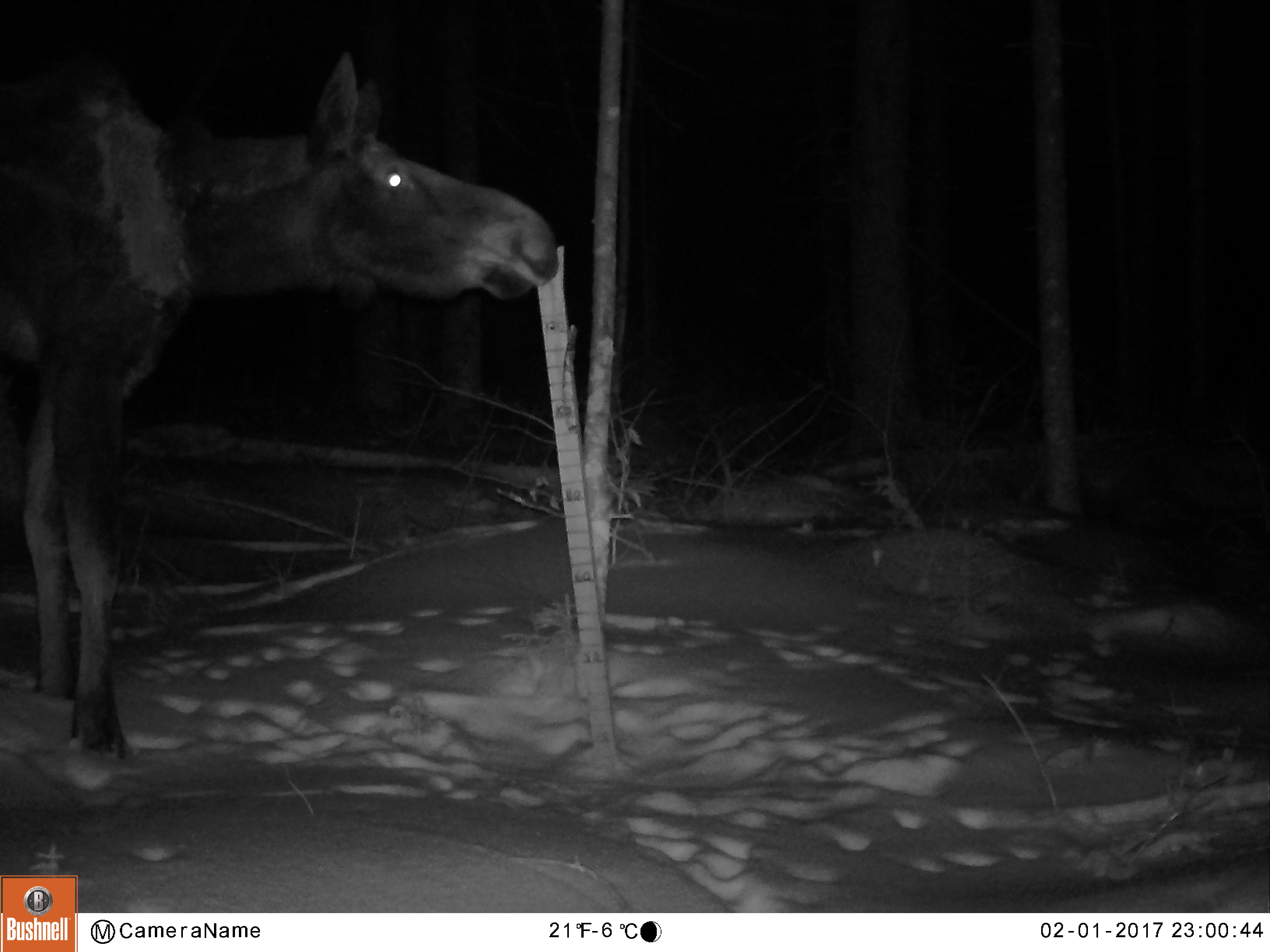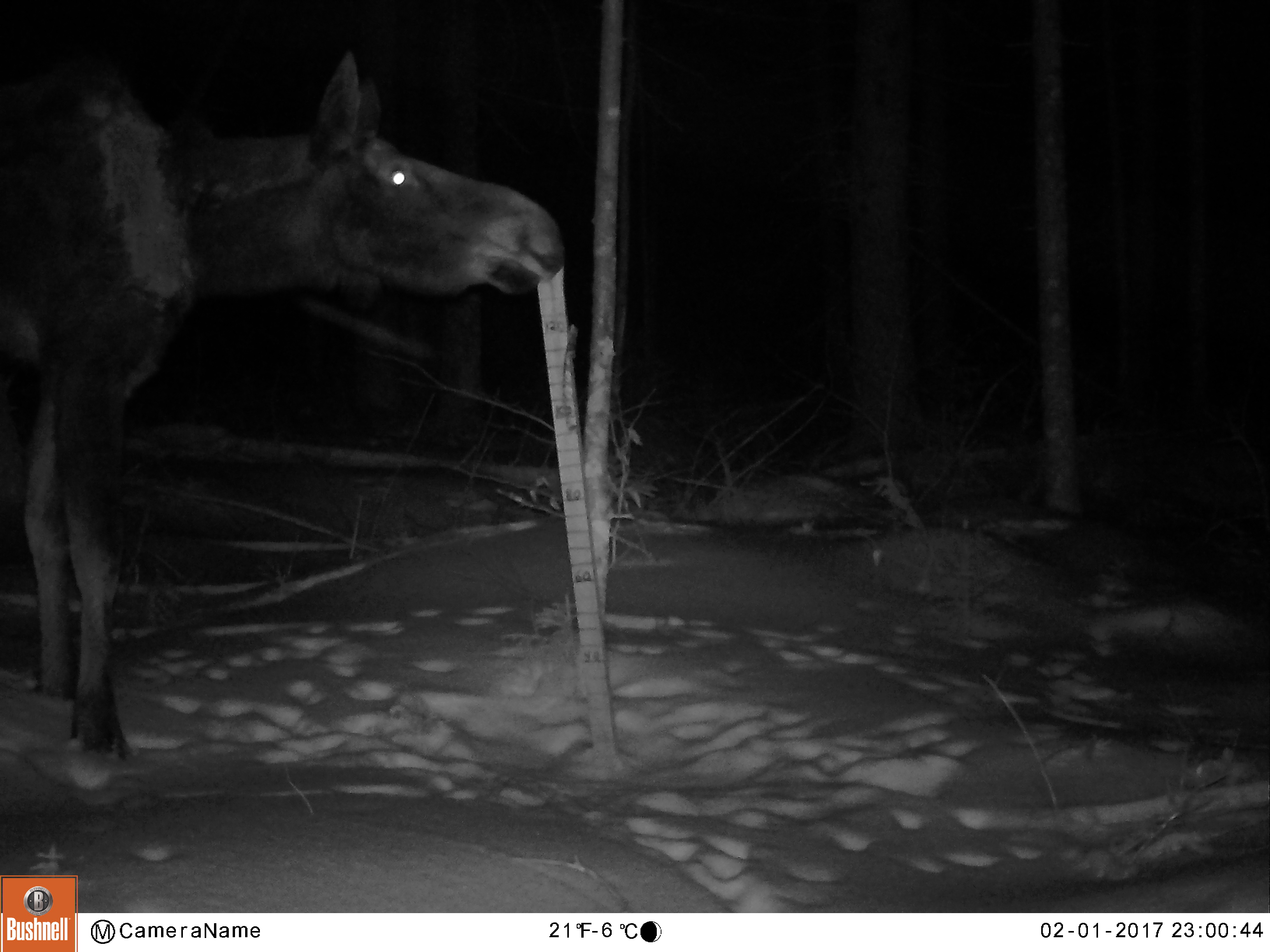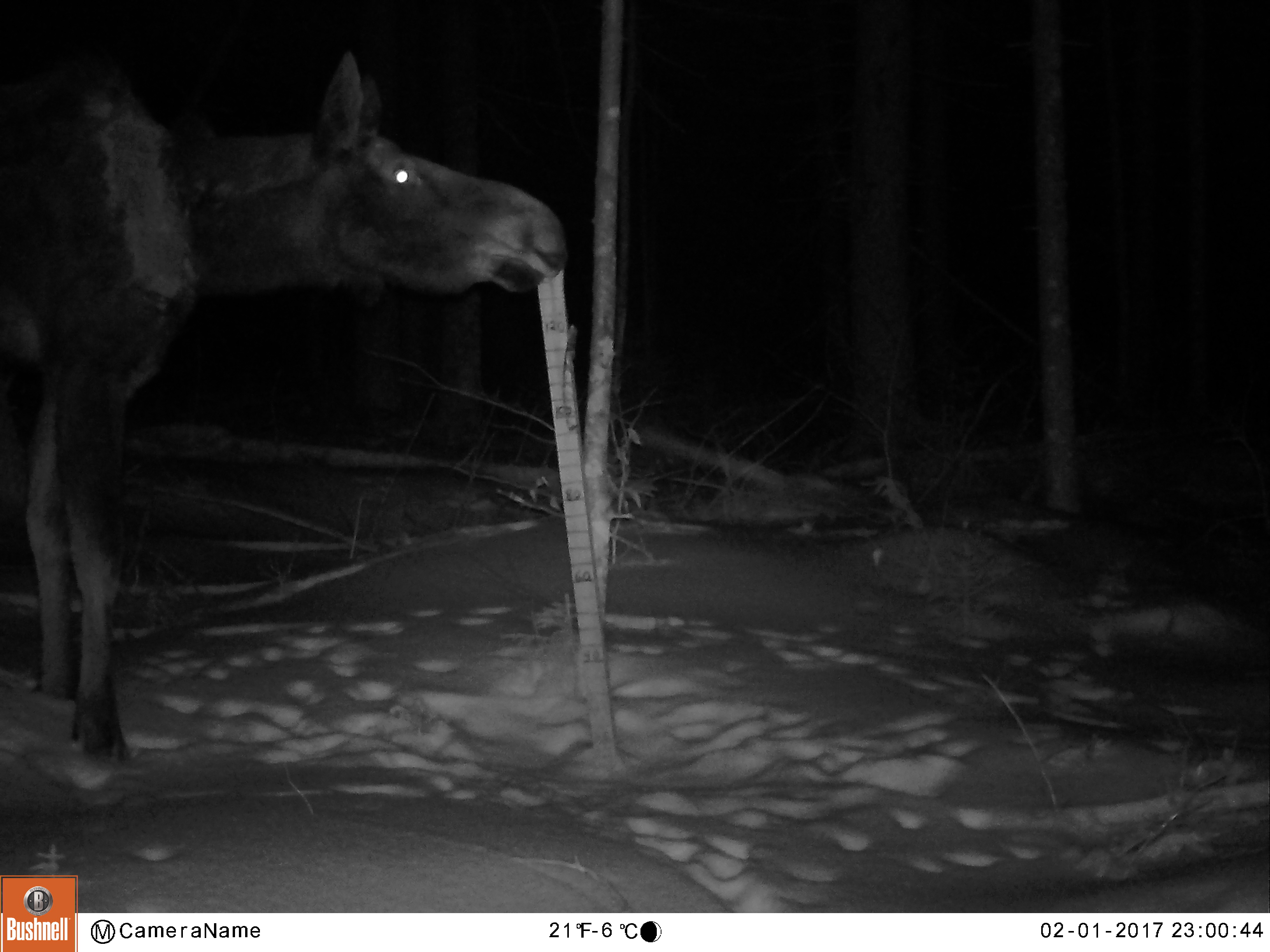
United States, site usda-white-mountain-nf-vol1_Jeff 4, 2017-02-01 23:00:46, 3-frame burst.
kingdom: Animalia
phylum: Chordata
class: Mammalia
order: Artiodactyla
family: Cervidae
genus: Alces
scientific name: Alces alces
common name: moose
Moose (Alces alces).